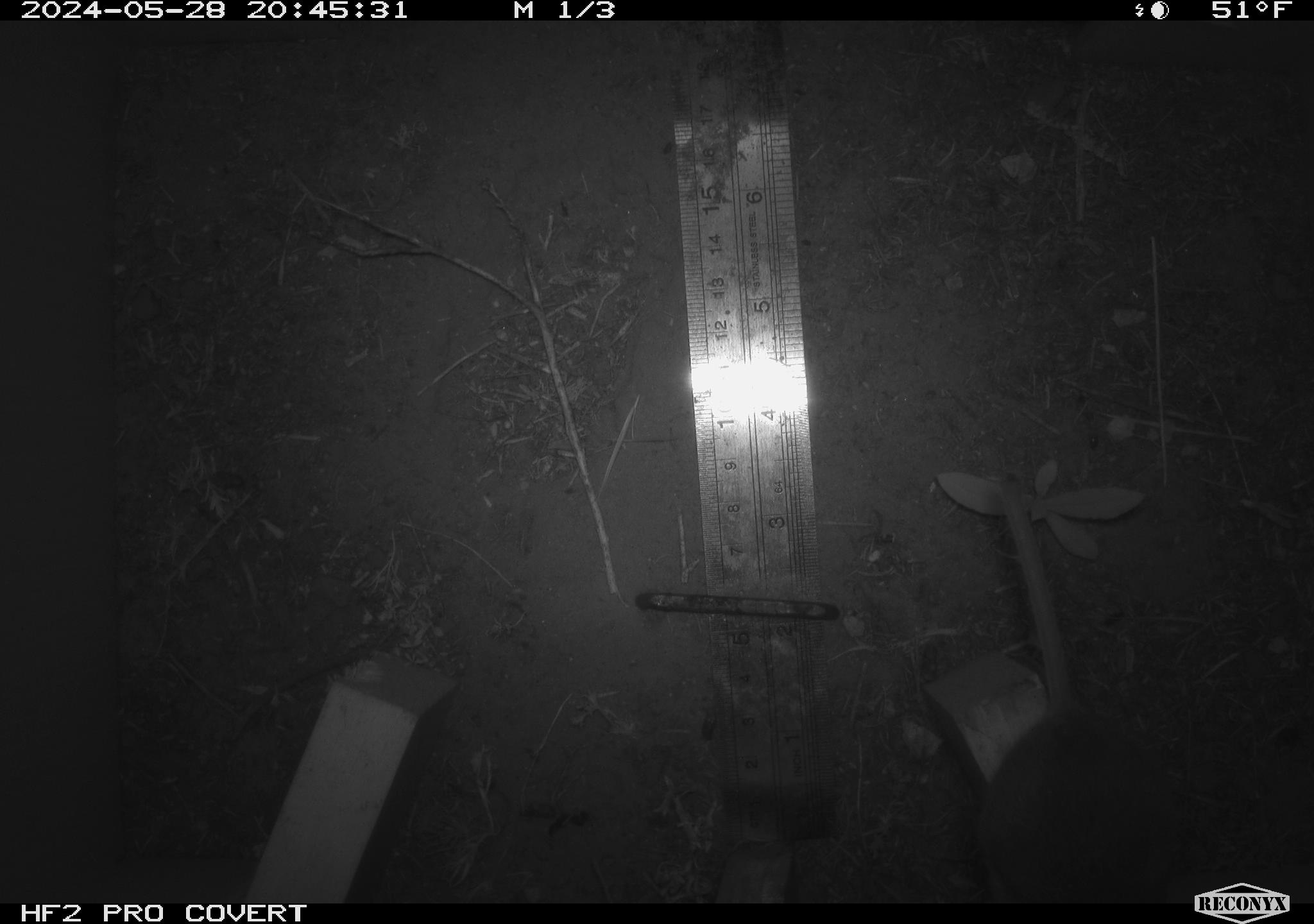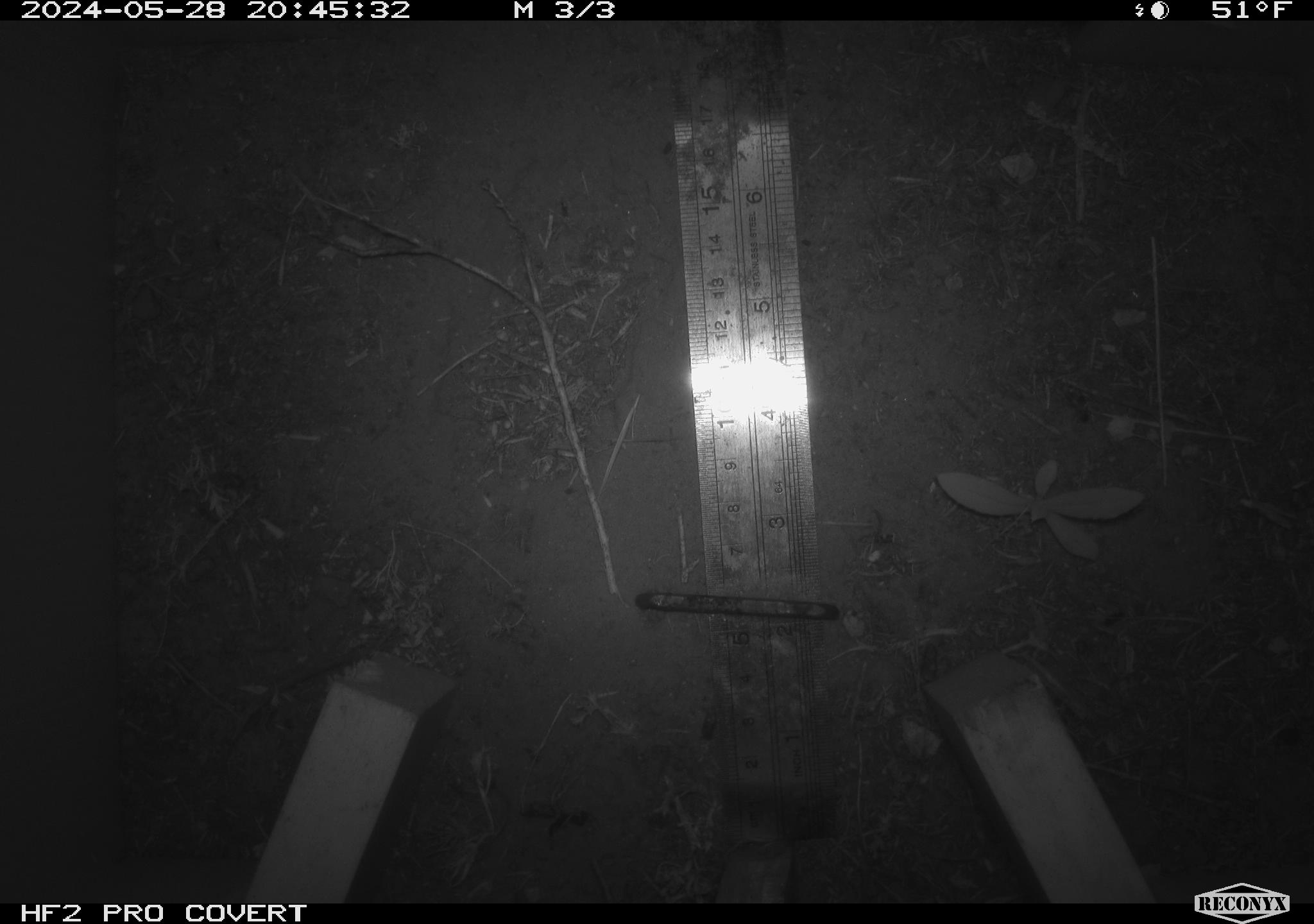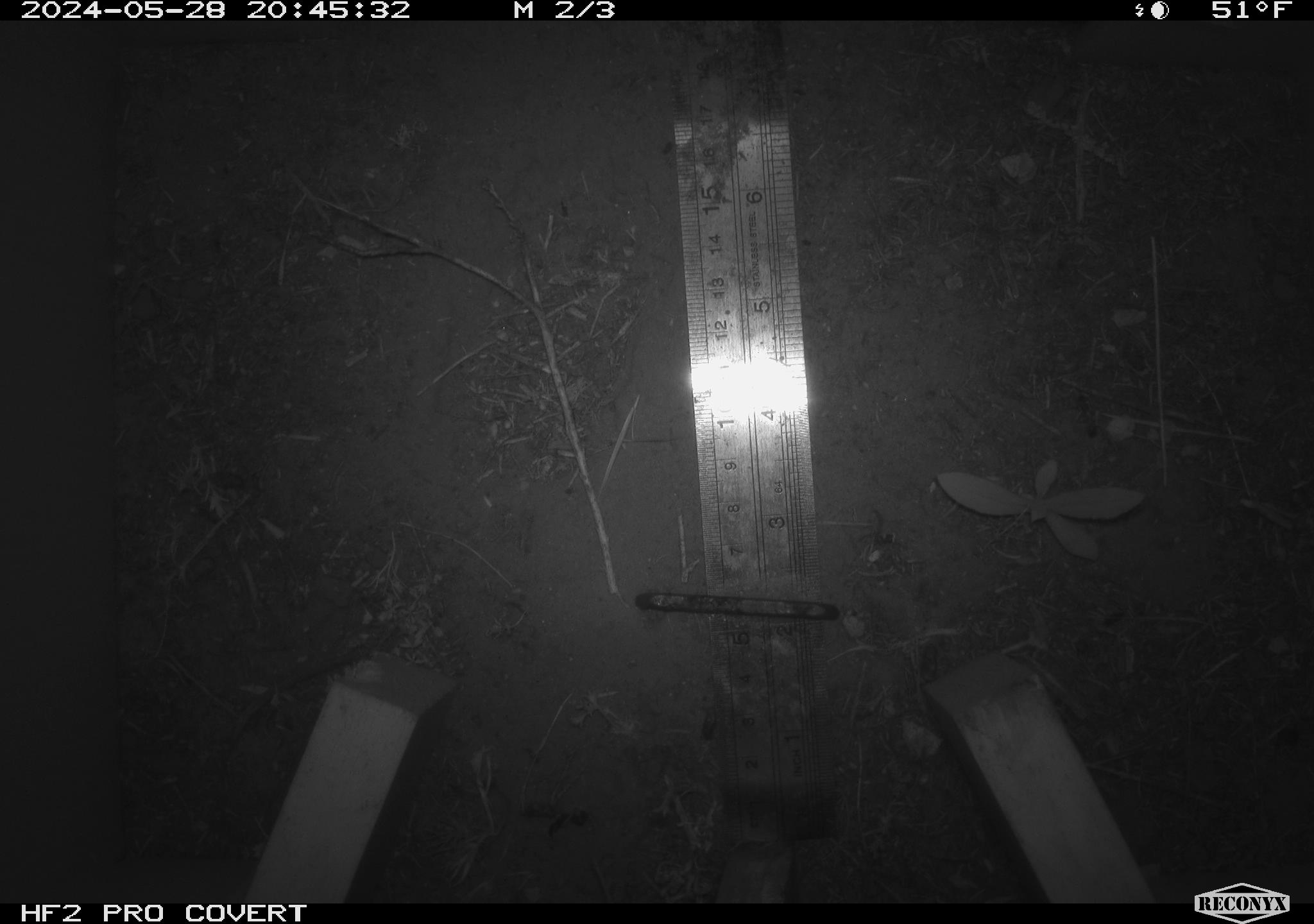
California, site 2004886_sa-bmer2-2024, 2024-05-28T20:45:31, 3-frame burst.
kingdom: Animalia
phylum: Chordata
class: Mammalia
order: Rodentia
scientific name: Rodentia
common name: mouse species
Mouse species (Rodentia).